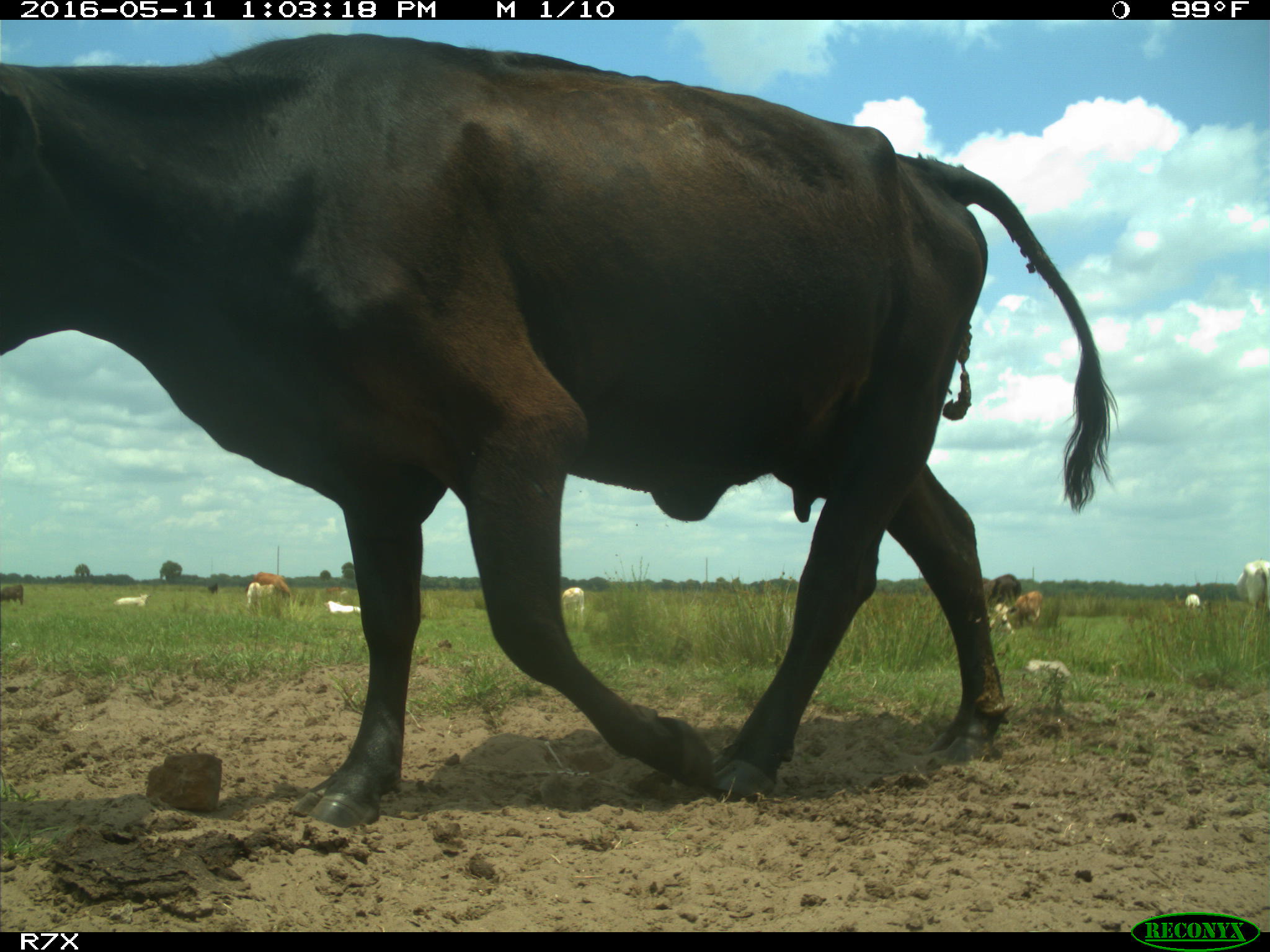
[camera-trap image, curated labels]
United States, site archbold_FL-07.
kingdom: Animalia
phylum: Chordata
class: Mammalia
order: Artiodactyla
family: Bovidae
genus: Bos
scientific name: Bos taurus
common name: domestic cow